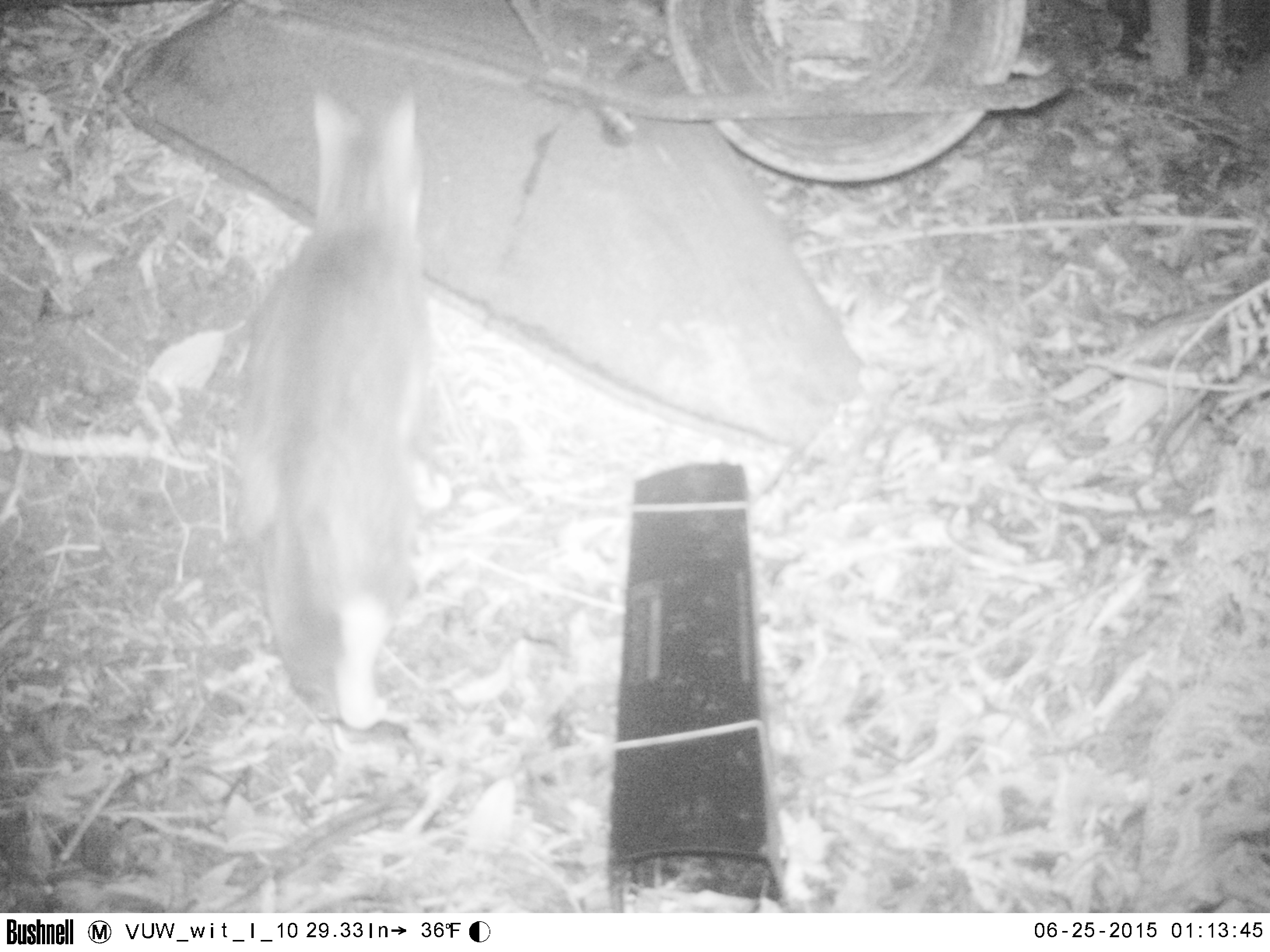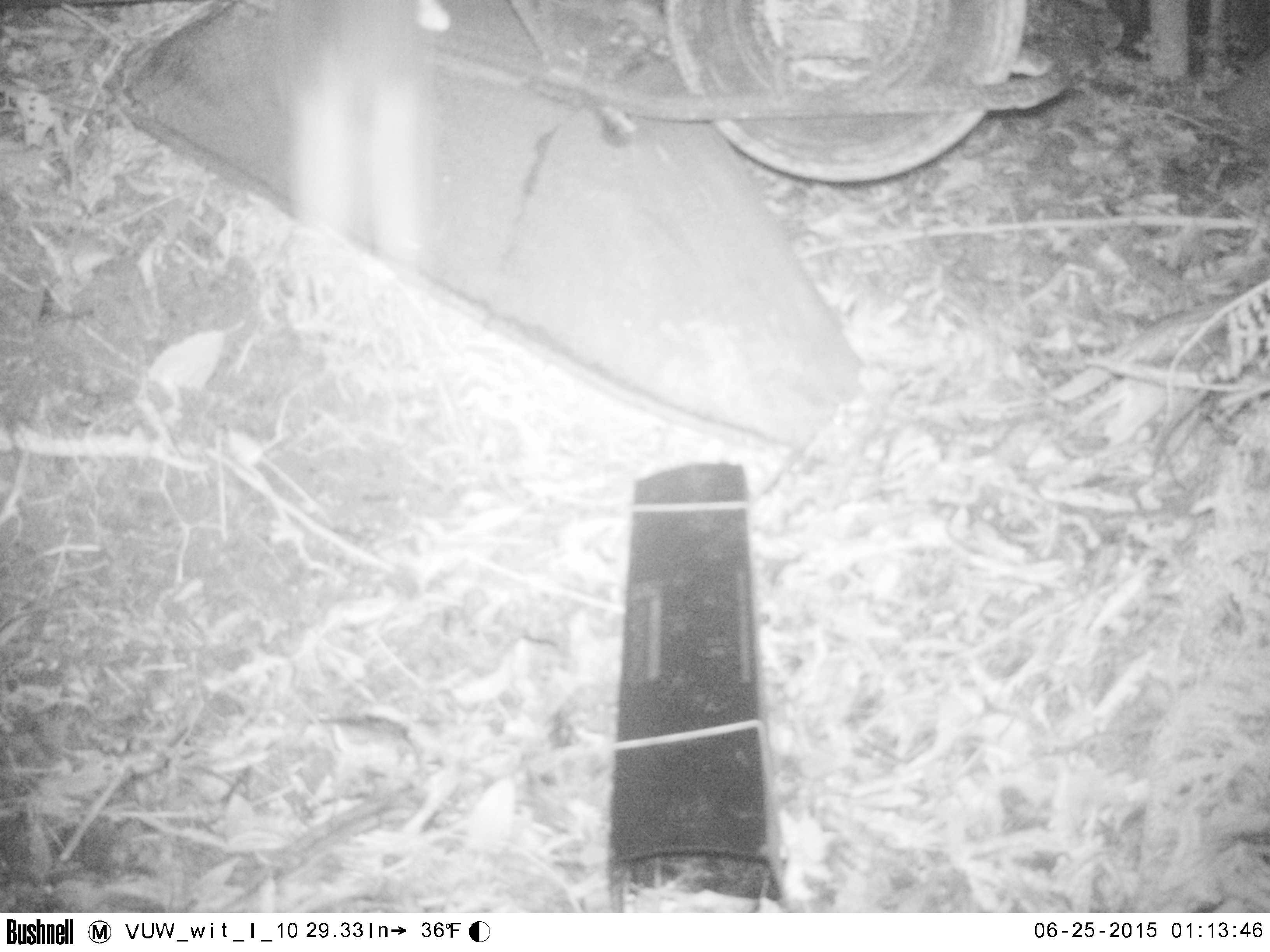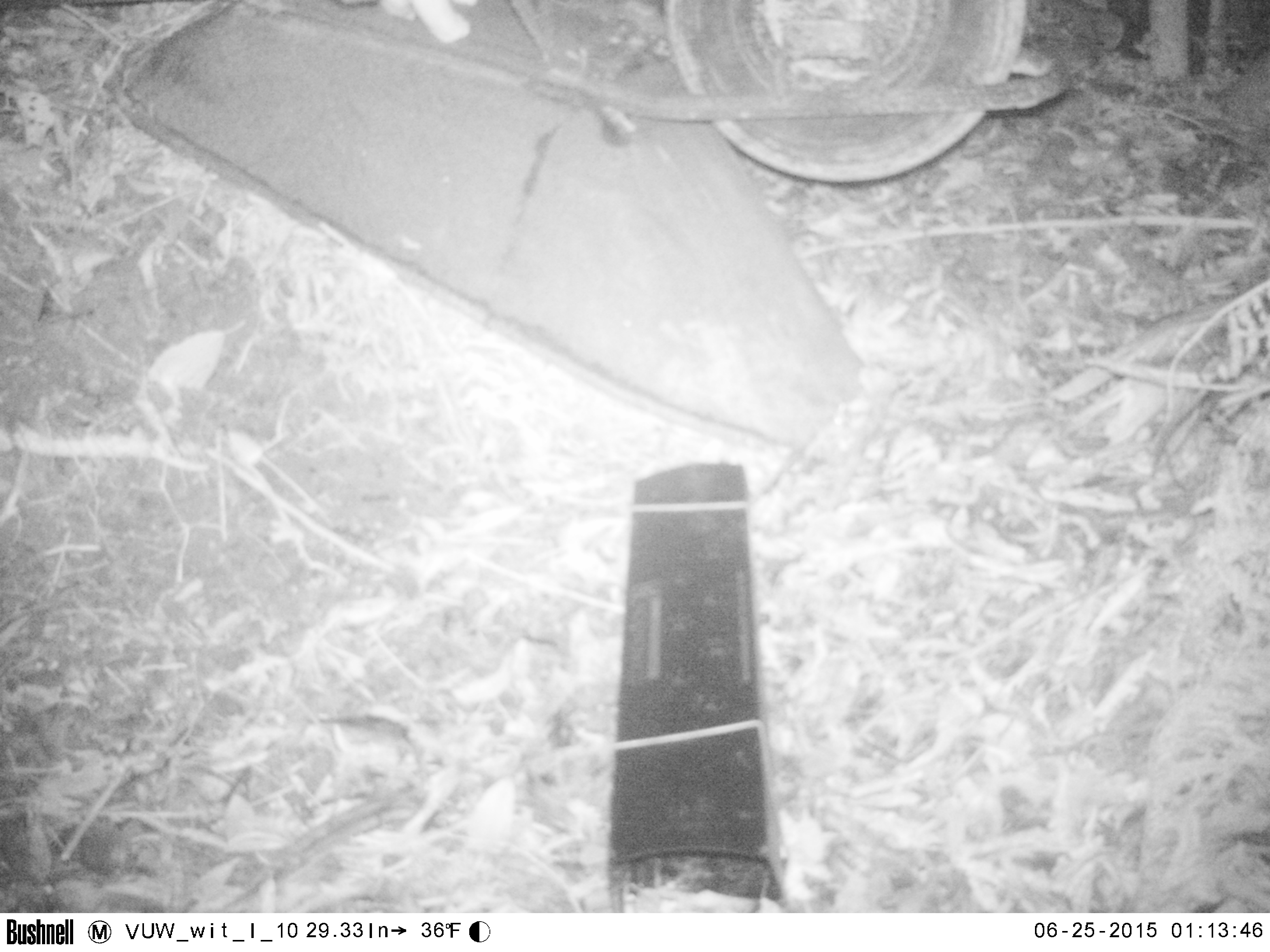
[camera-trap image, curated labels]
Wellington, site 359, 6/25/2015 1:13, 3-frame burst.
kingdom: Animalia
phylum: Chordata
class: Mammalia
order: Carnivora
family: Felidae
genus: Felis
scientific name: Felis catus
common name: cat